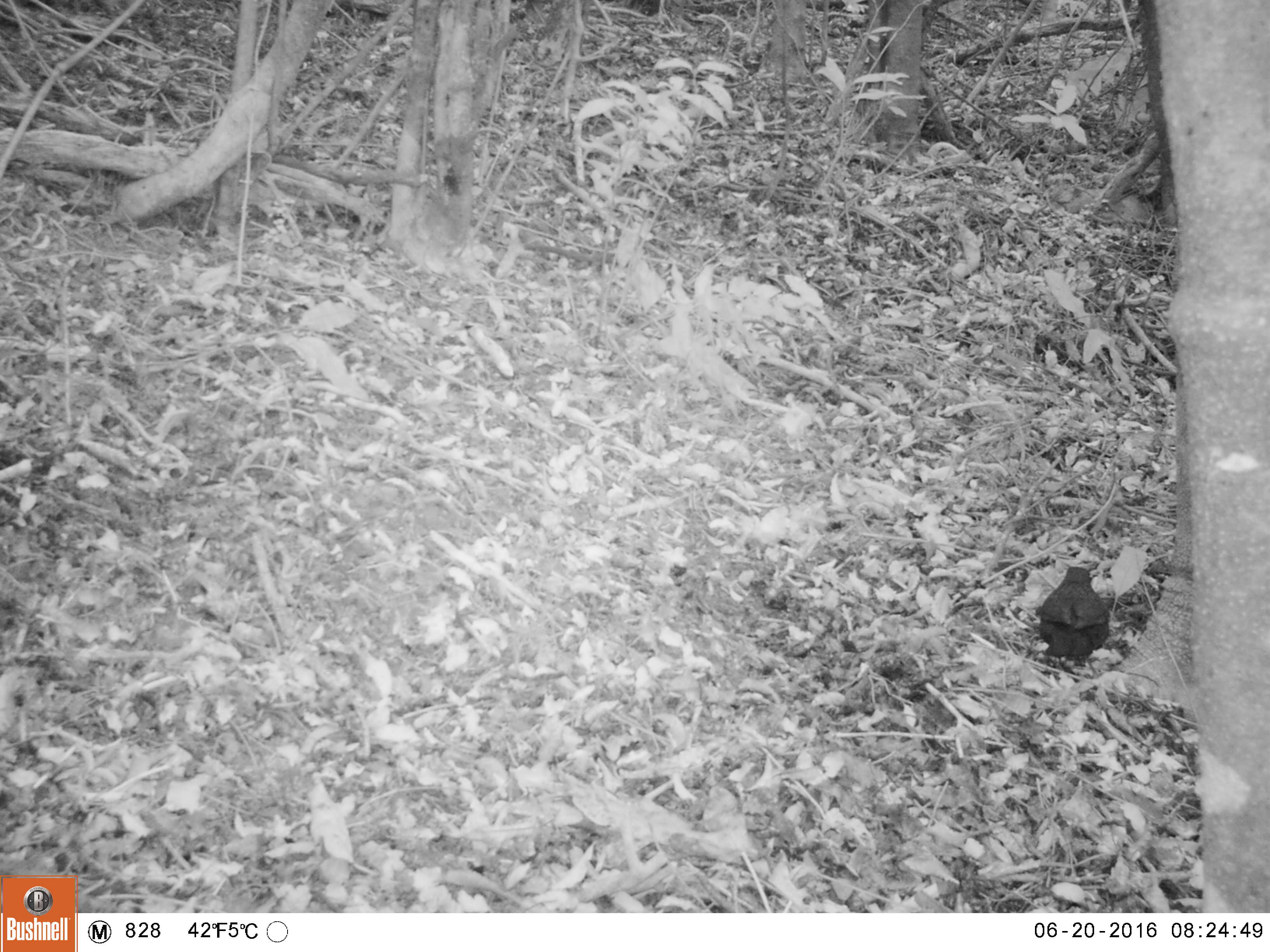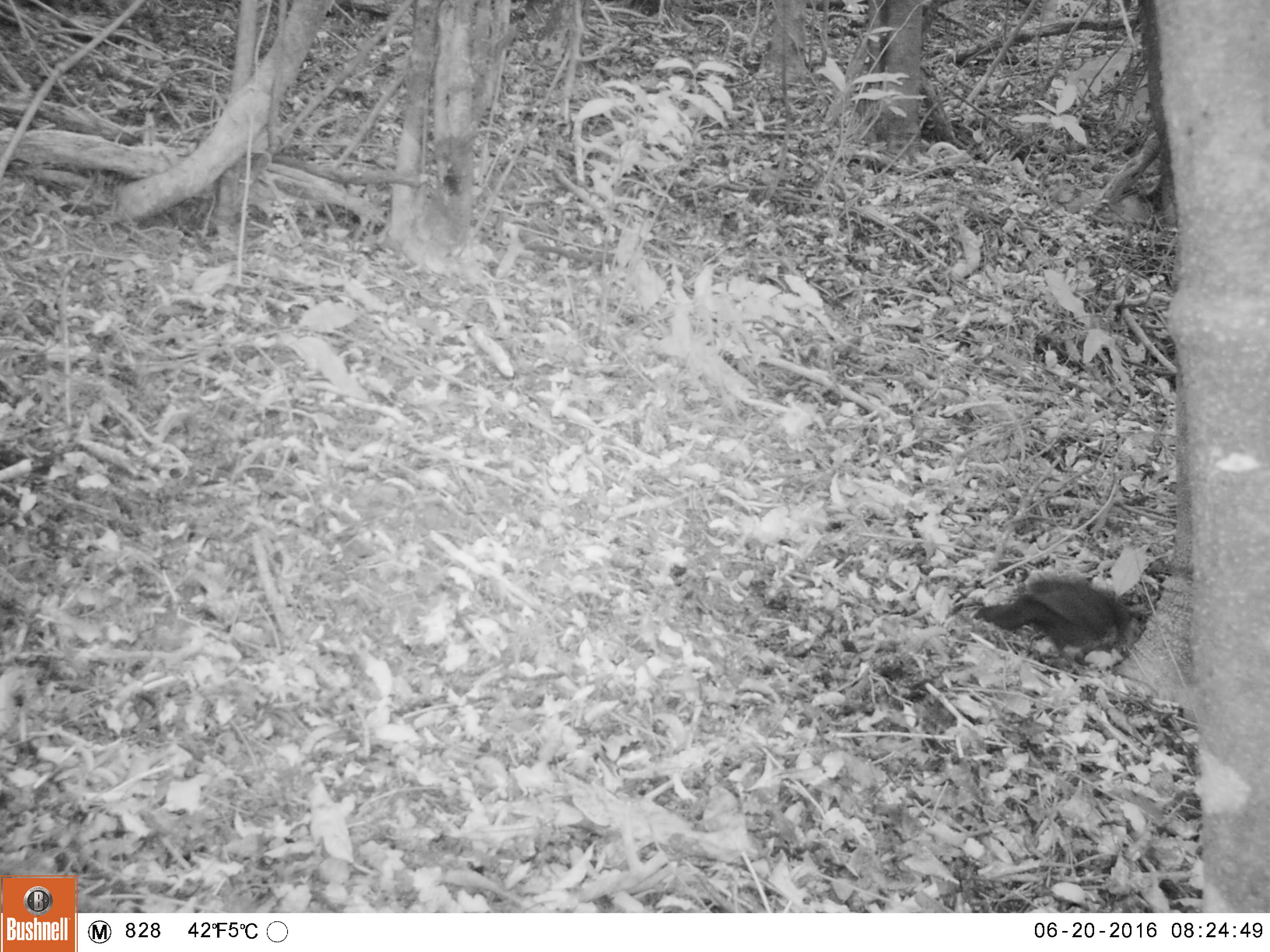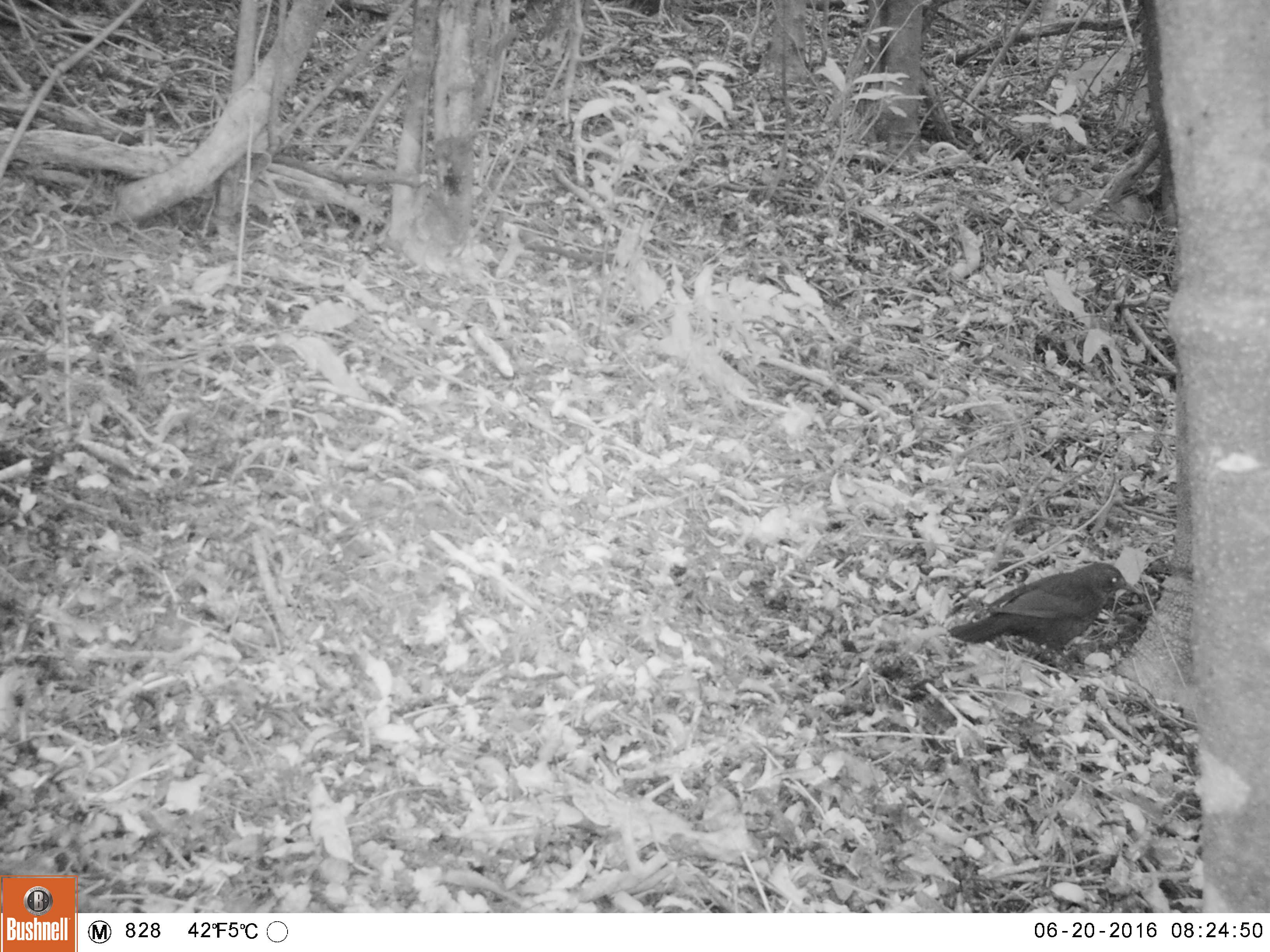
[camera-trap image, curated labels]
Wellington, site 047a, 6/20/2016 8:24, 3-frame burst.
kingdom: Animalia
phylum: Chordata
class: Aves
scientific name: Aves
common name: bird